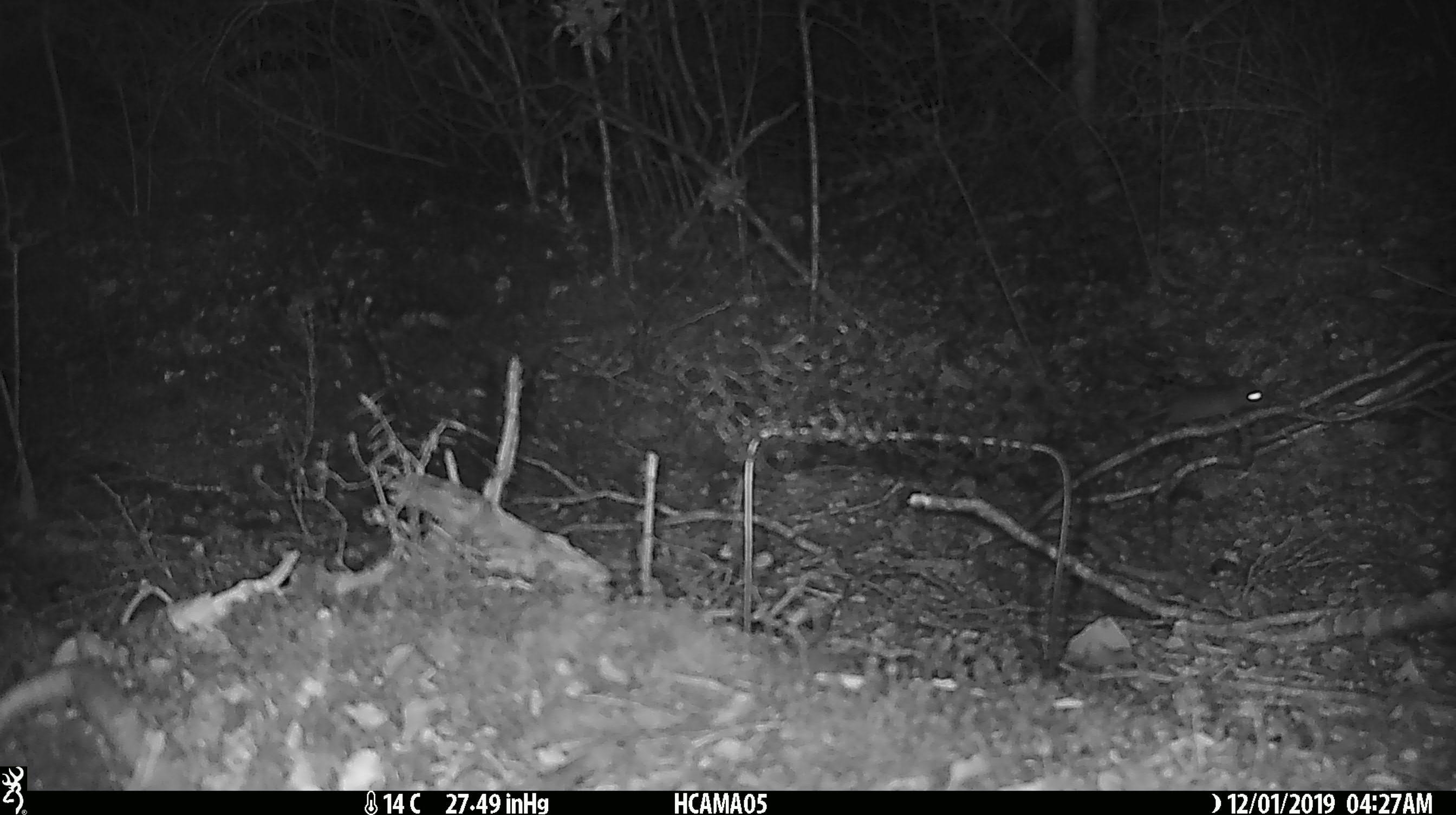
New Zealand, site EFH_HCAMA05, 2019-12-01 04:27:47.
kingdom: Animalia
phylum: Chordata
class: Mammalia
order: Rodentia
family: Muridae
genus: Mus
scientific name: Mus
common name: mouse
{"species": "mouse (Mus)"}